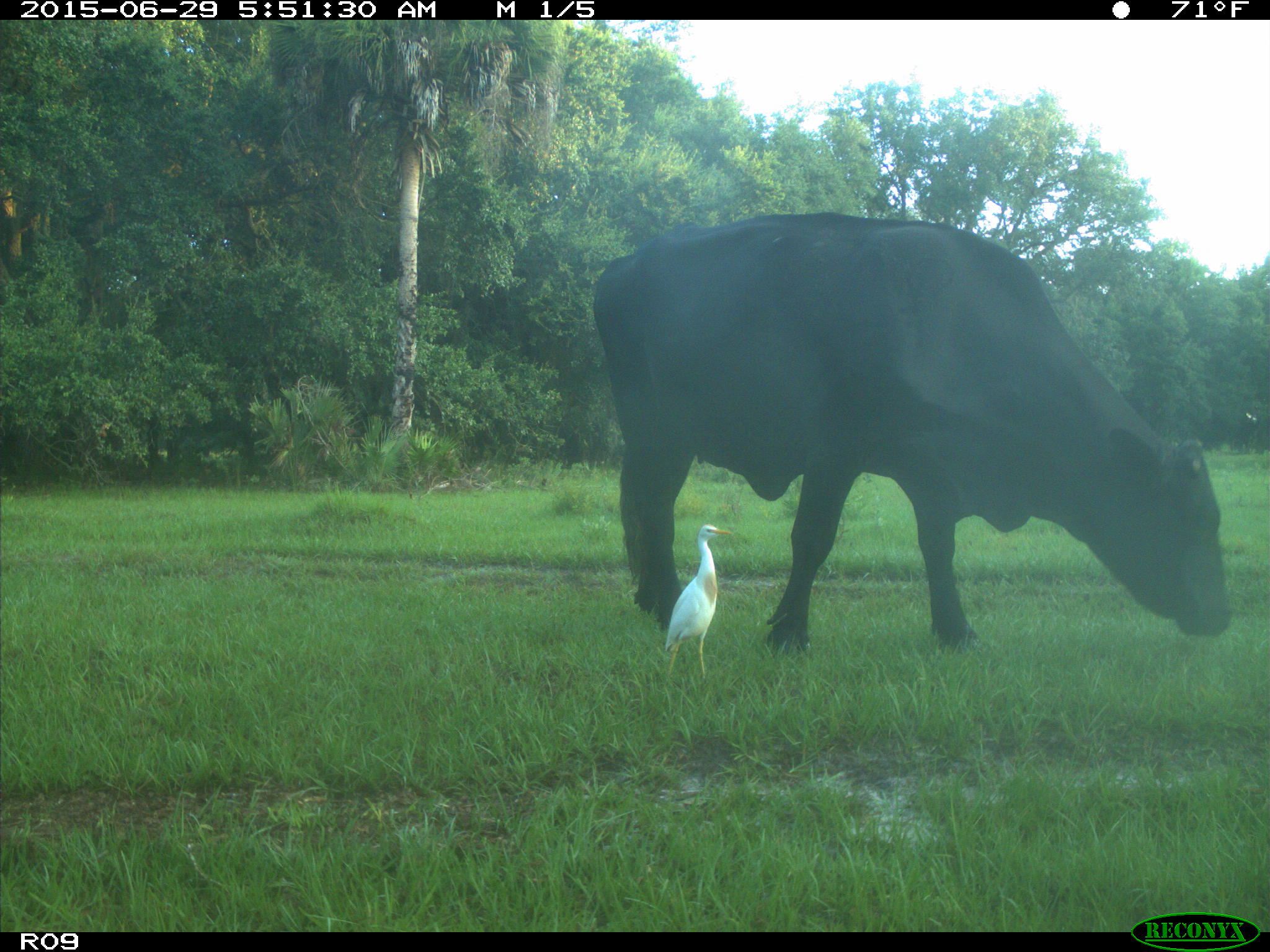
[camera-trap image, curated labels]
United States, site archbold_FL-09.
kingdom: Animalia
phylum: Chordata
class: Mammalia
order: Artiodactyla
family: Bovidae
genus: Bos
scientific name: Bos taurus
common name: domestic cow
Bos taurus (domestic cow).